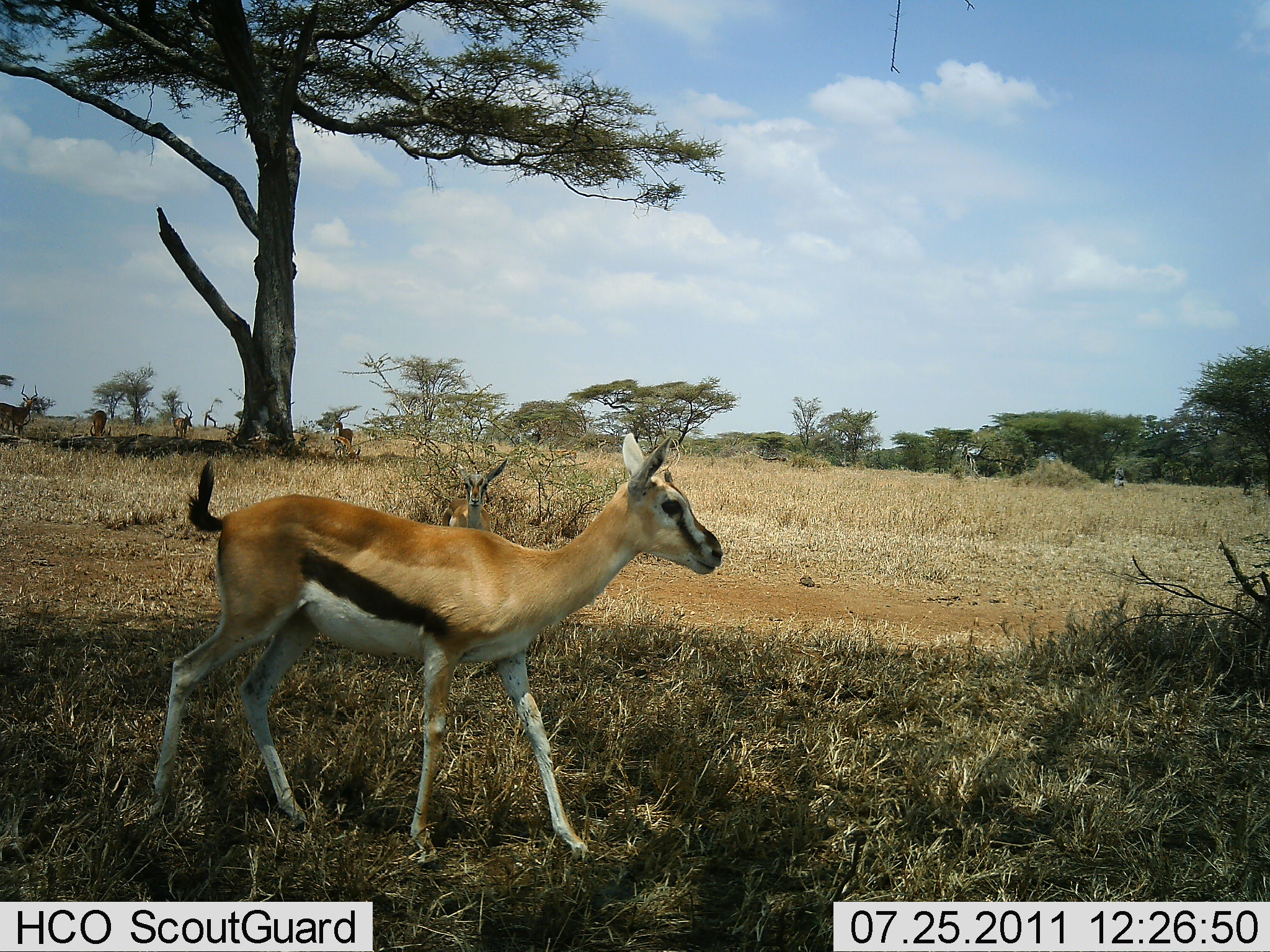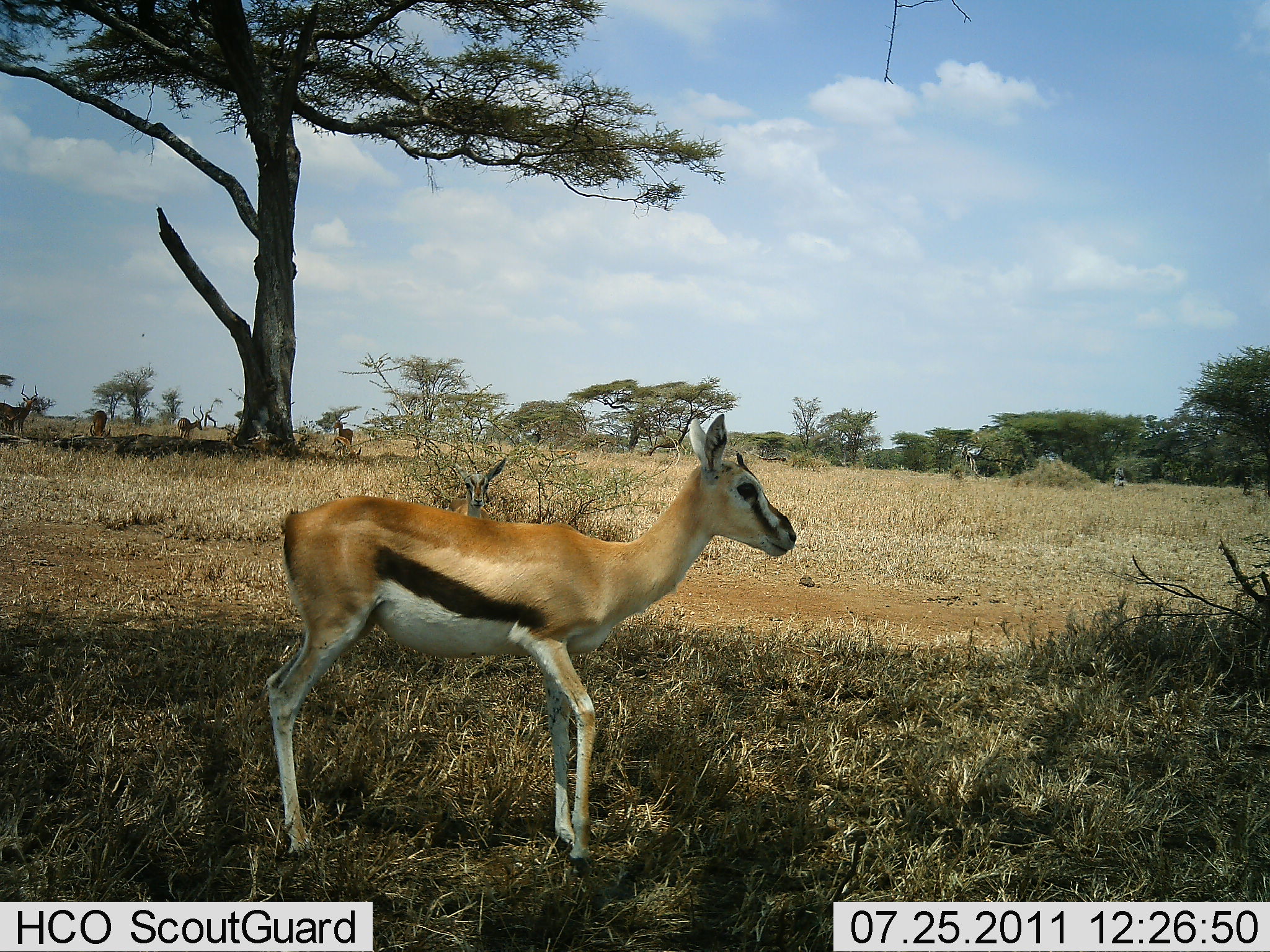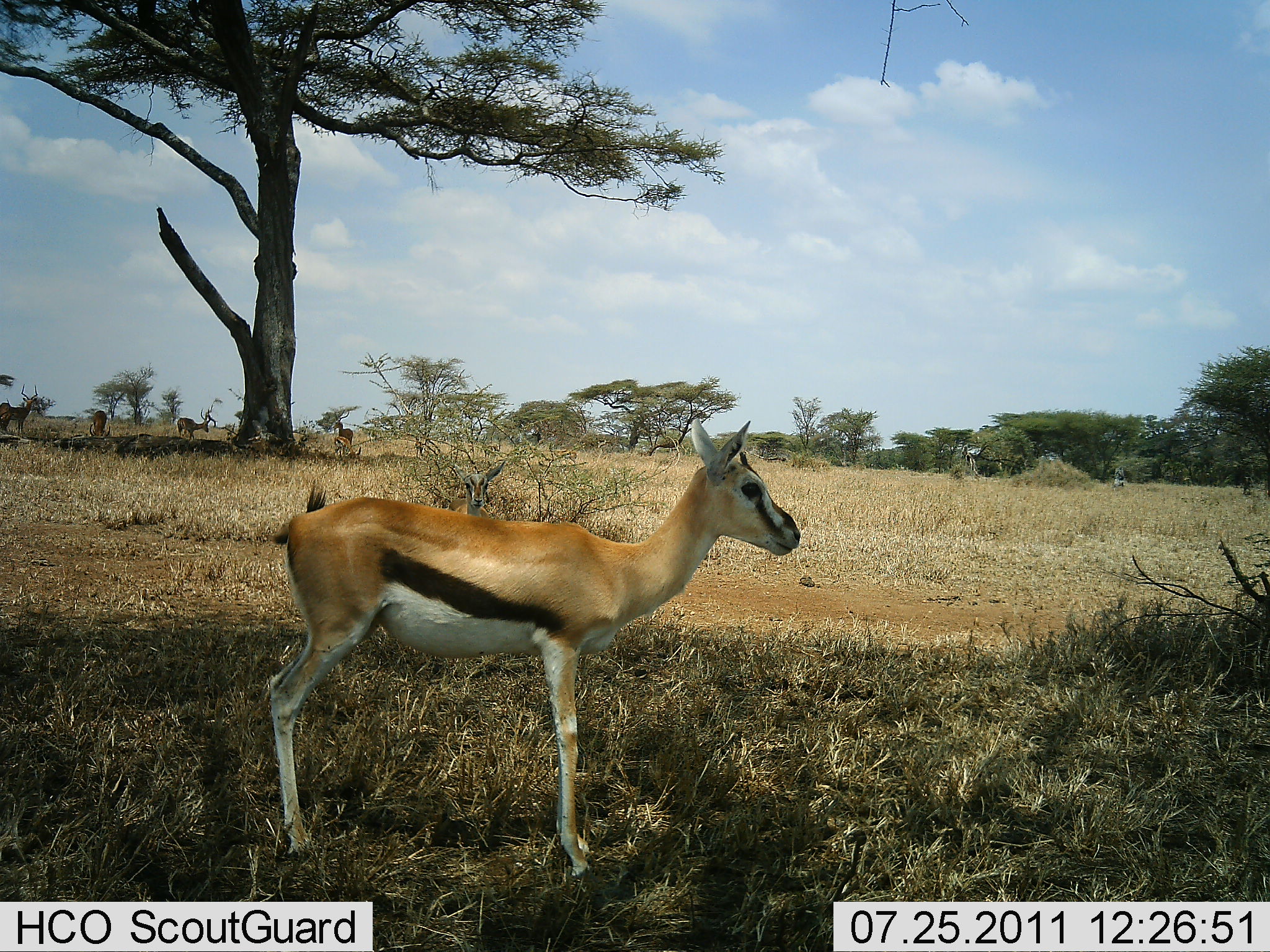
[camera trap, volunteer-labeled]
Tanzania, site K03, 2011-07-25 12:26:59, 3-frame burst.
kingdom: Animalia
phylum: Chordata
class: Mammalia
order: Artiodactyla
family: Bovidae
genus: Eudorcas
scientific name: Eudorcas thomsonii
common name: thomson's gazelle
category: gazellethomsons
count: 5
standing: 69%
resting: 15%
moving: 31%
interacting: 8%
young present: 8%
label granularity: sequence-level